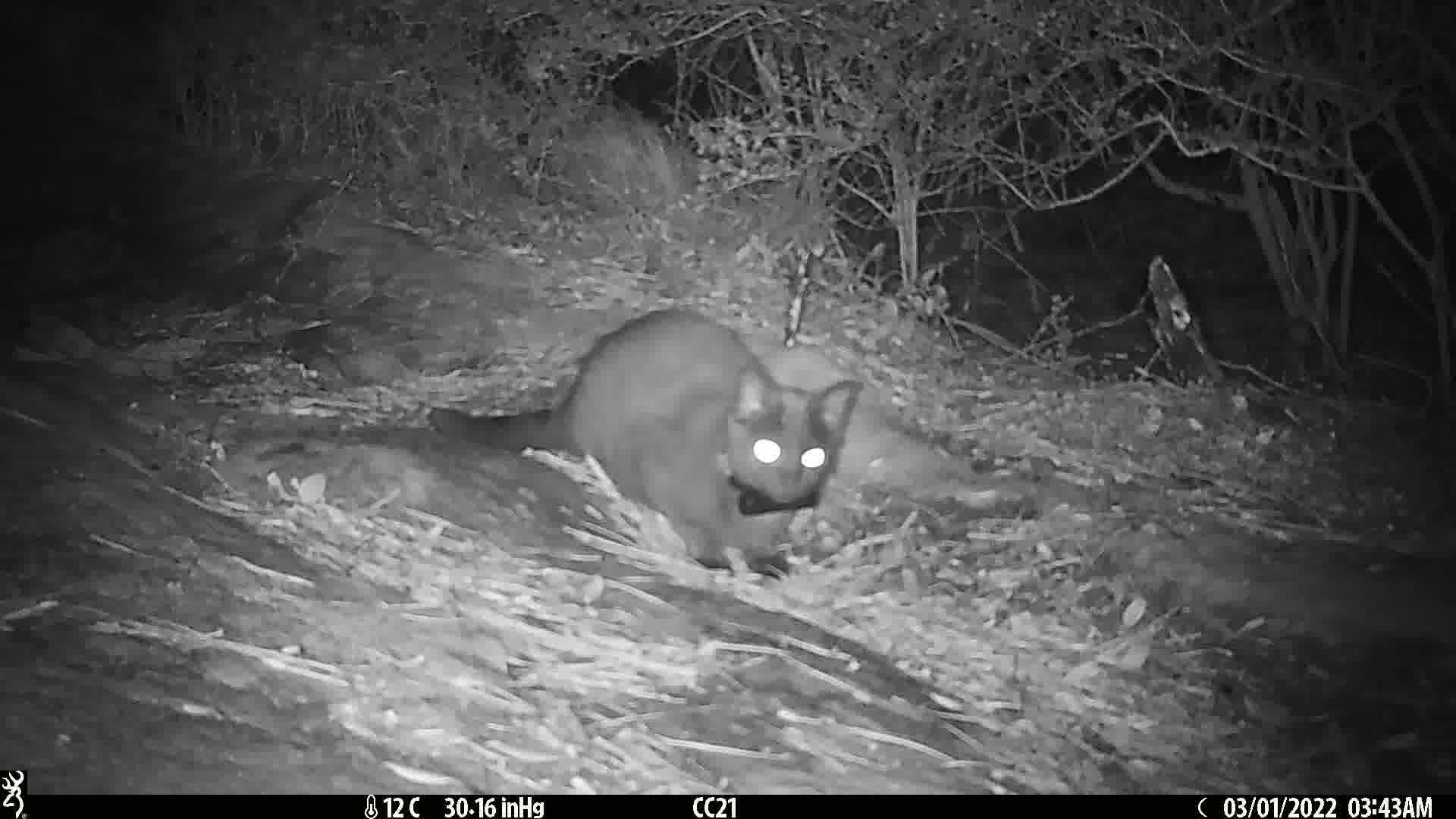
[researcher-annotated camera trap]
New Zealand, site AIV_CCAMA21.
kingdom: Animalia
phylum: Chordata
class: Mammalia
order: Carnivora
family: Felidae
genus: Felis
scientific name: Felis catus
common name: domestic cat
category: cat